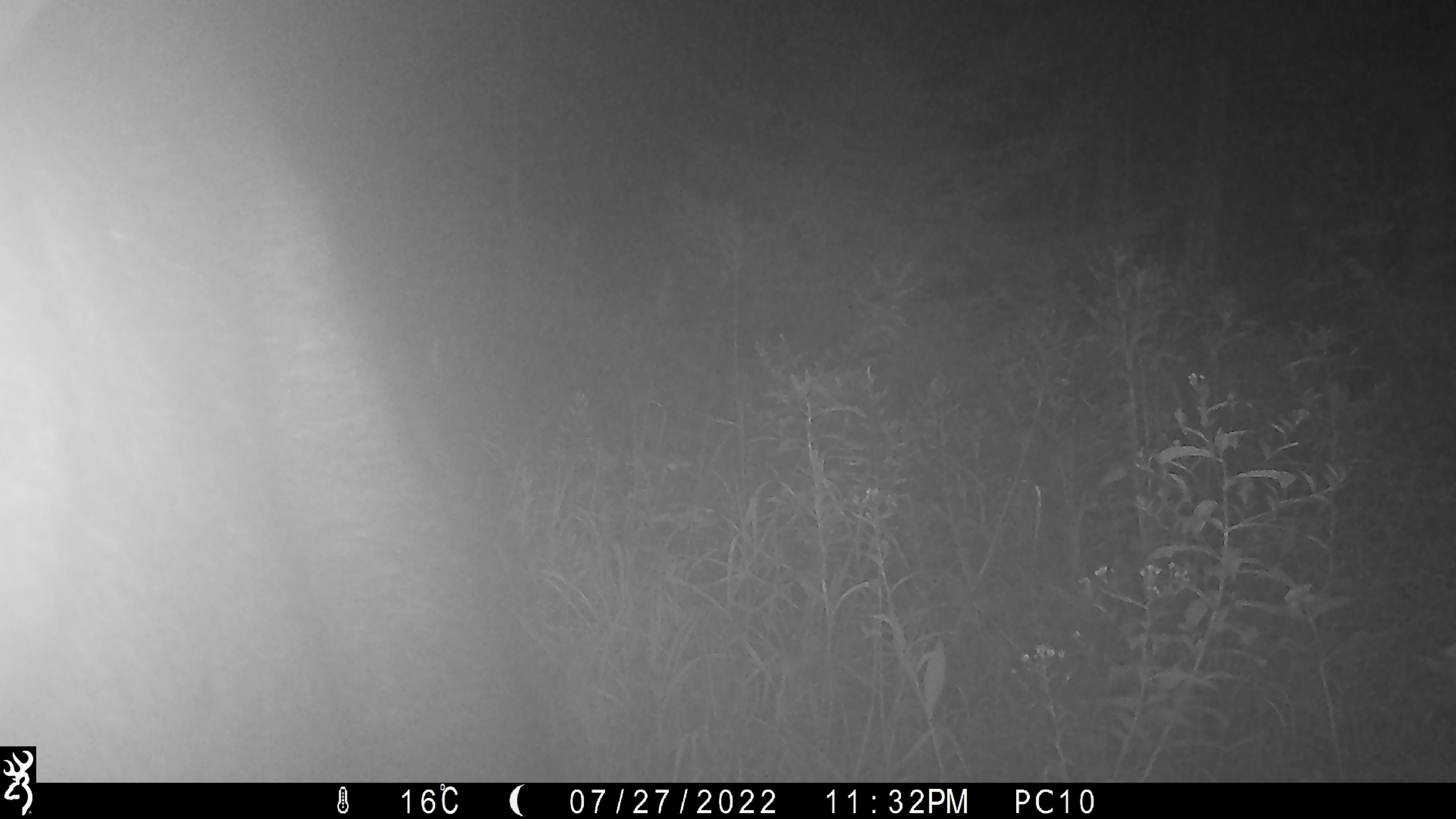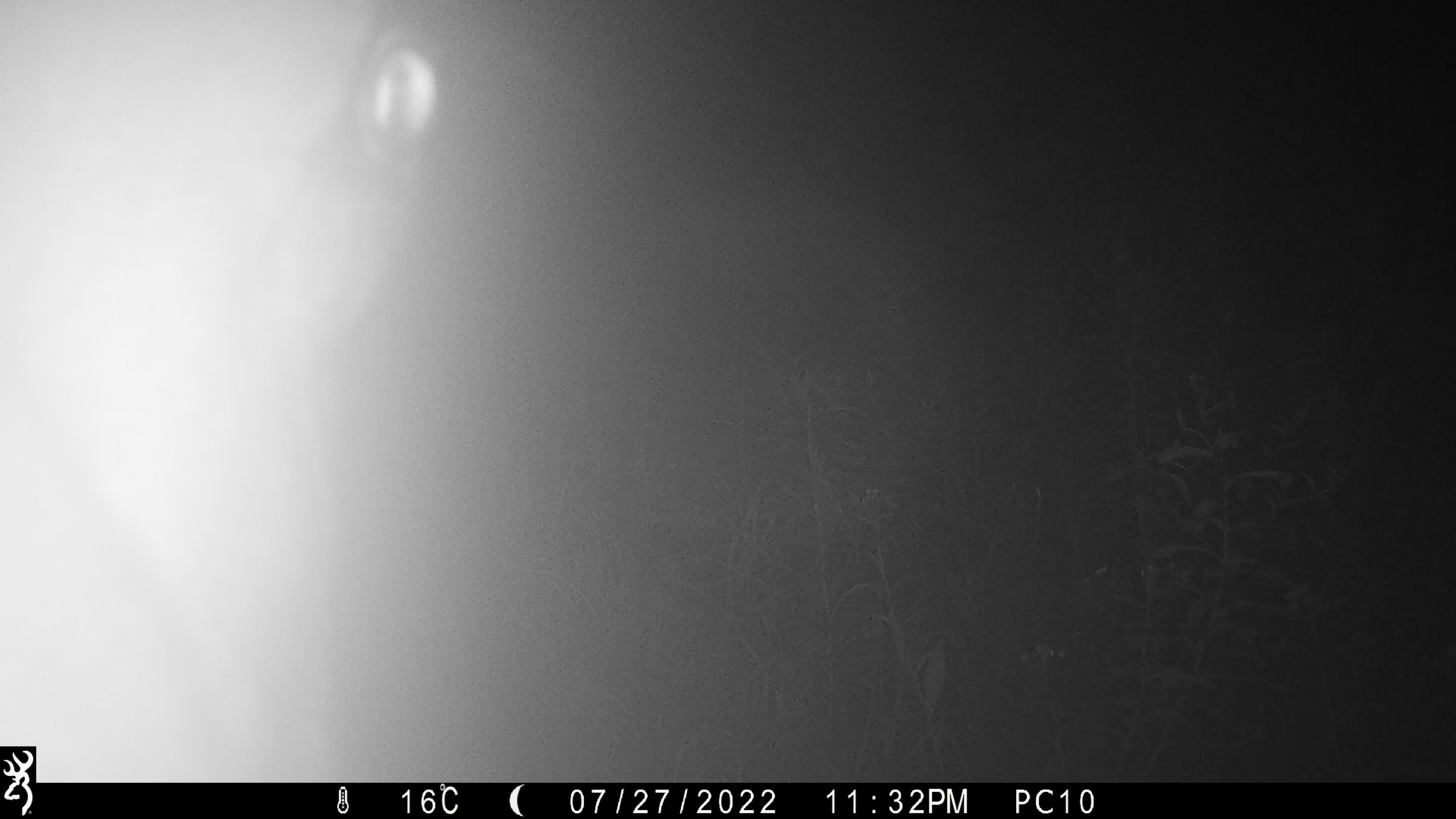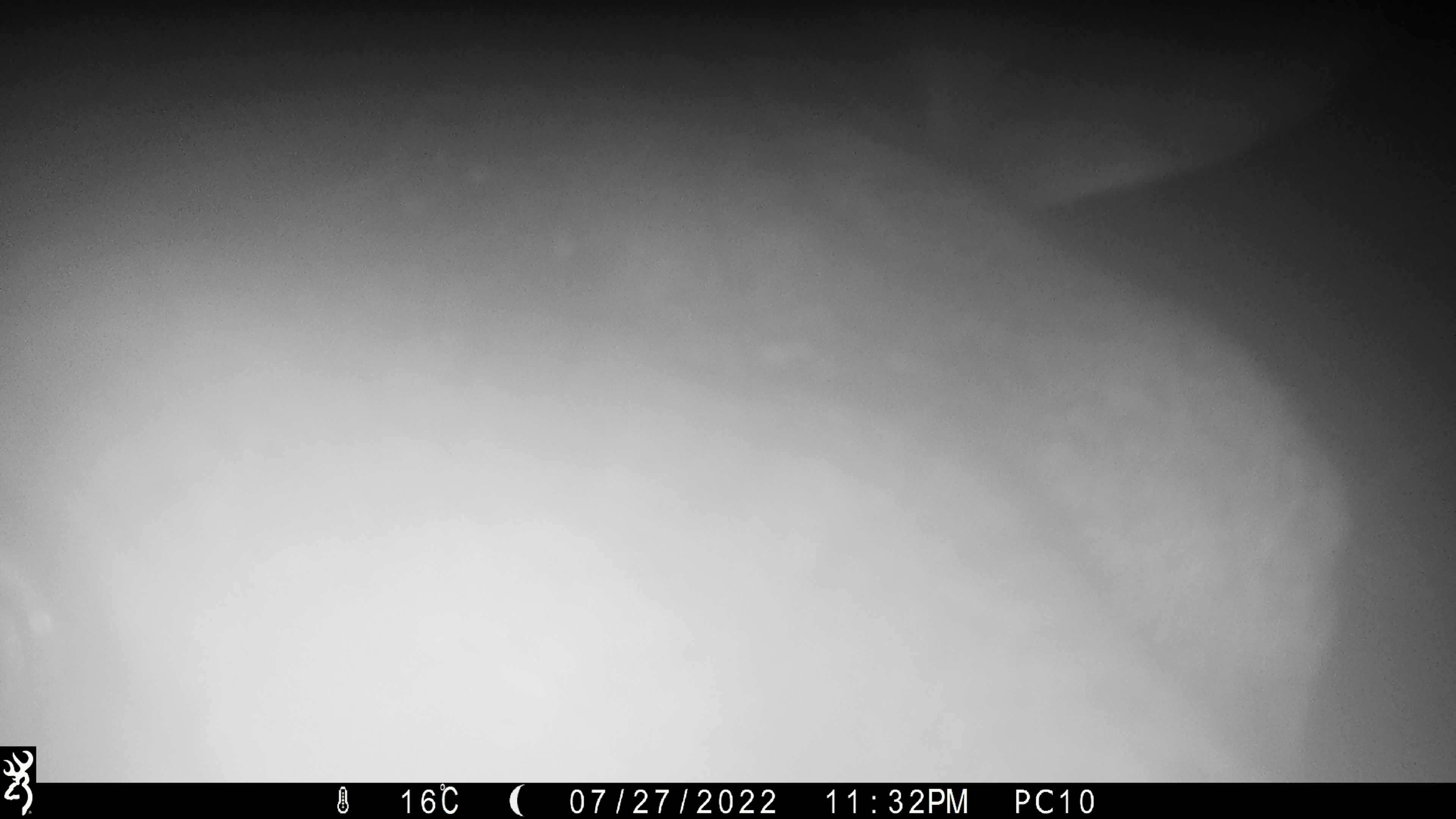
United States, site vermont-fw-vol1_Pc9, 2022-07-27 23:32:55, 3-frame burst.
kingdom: Animalia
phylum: Chordata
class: Mammalia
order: Artiodactyla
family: Cervidae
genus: Alces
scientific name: Alces alces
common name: moose